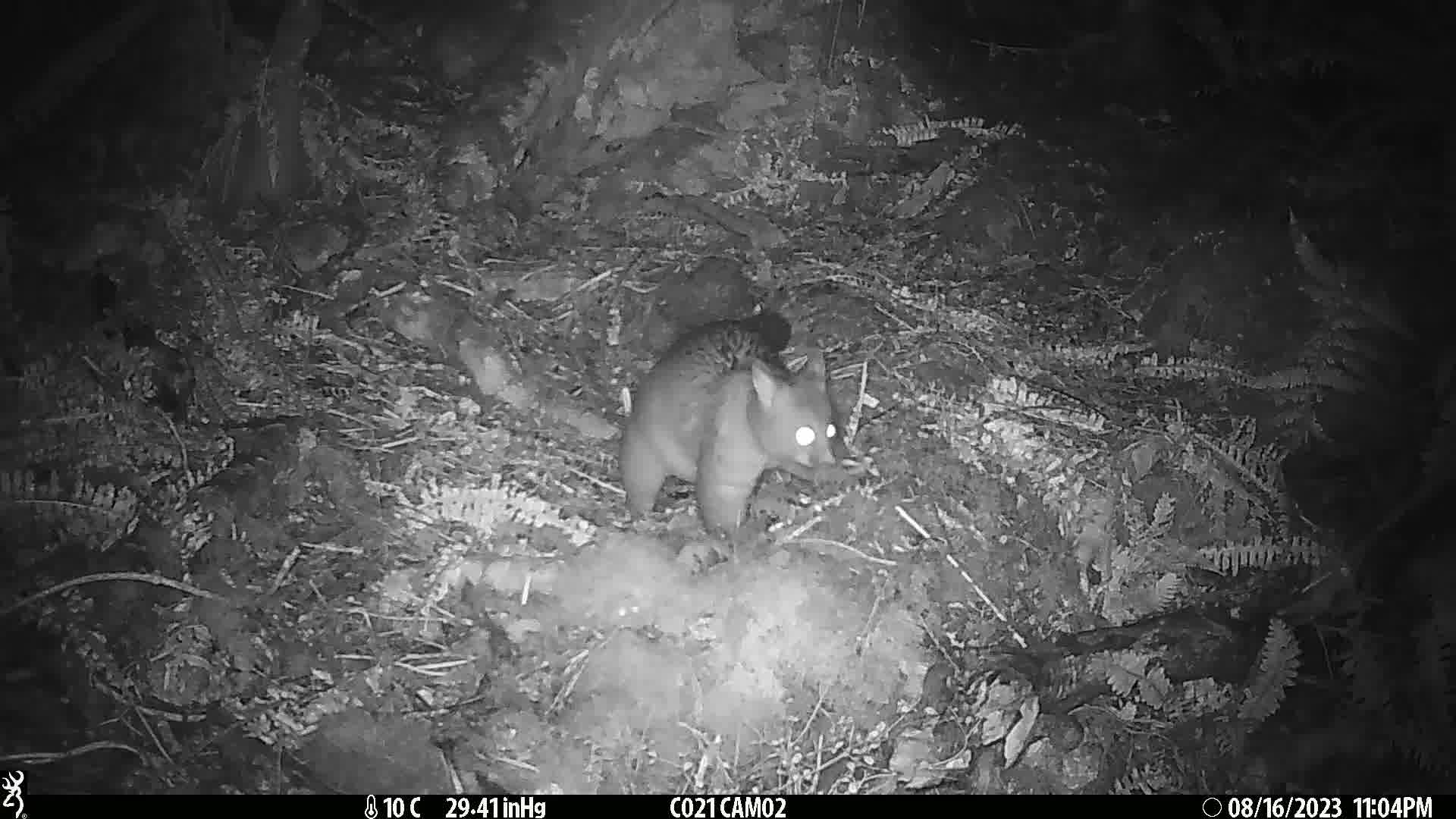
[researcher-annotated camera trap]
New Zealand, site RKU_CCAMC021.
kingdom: Animalia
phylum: Chordata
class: Mammalia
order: Diprotodontia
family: Phalangeridae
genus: Trichosurus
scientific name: Trichosurus vulpecula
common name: common brushtail possum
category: possum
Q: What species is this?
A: Possum (common brushtail possum) (Trichosurus vulpecula).